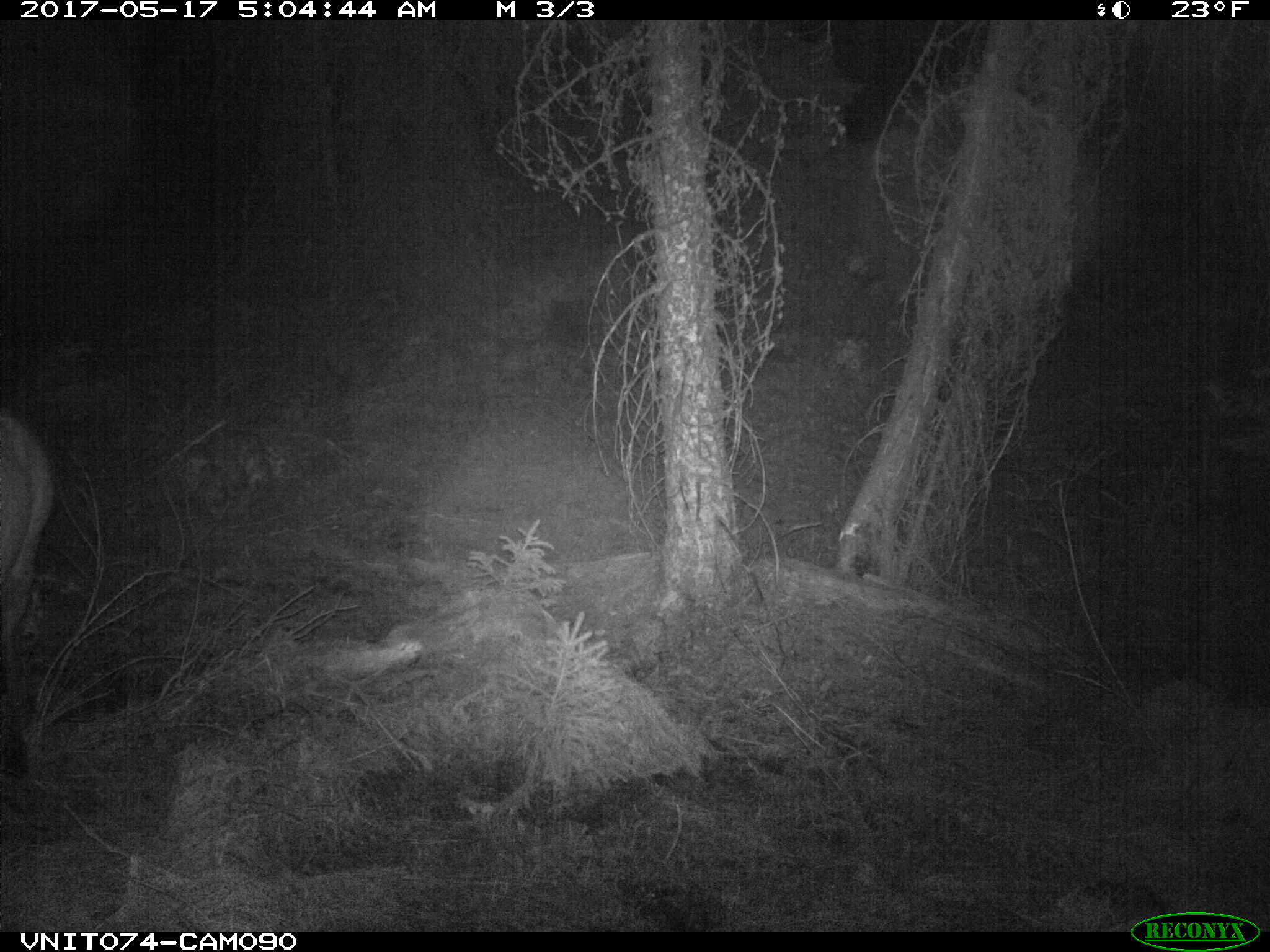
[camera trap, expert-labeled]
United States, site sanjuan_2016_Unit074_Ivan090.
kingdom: Animalia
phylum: Chordata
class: Mammalia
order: Artiodactyla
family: Cervidae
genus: Cervus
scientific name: Cervus elaphus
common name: red deer